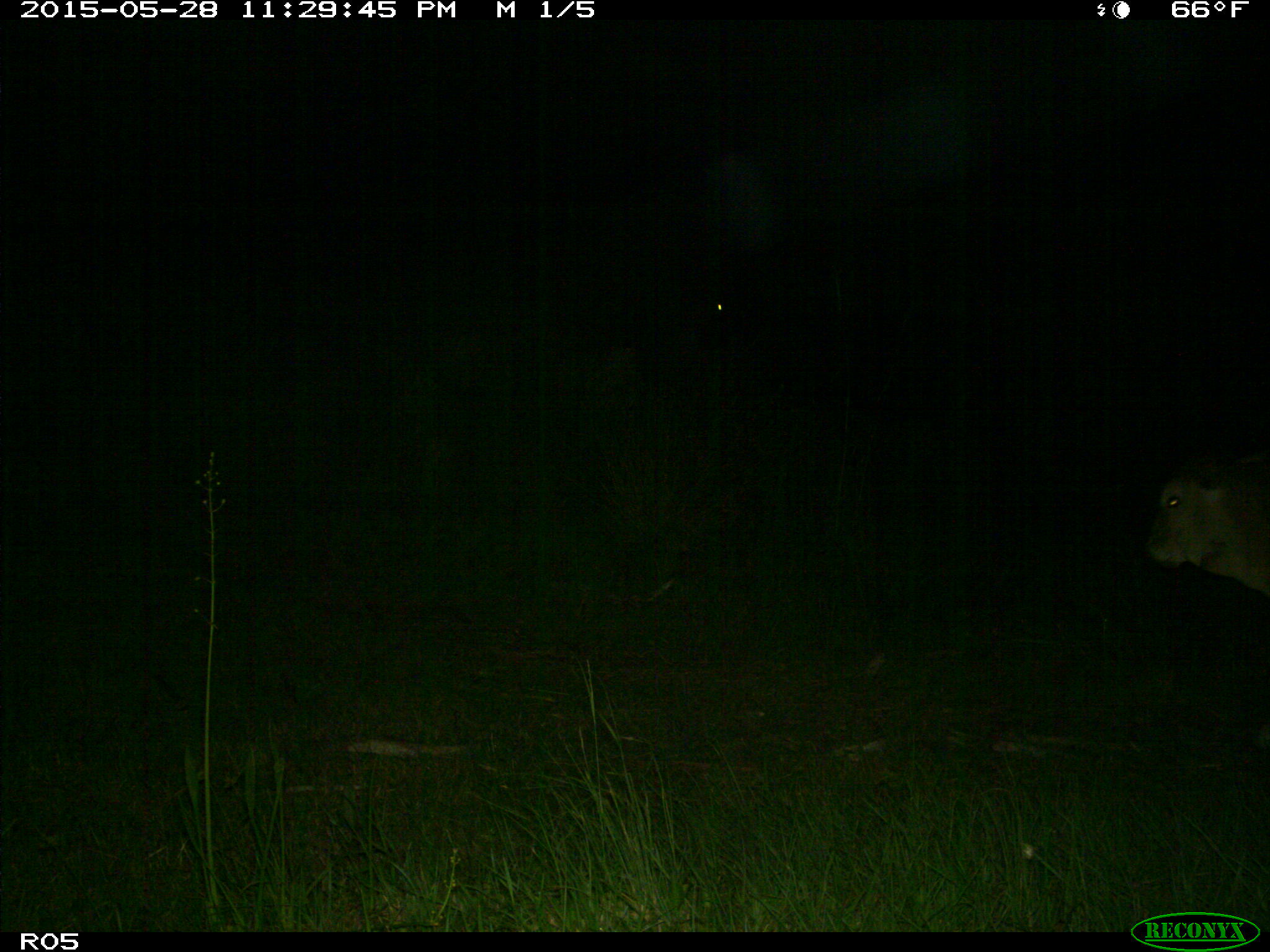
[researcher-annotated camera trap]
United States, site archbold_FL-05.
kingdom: Animalia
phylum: Chordata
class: Mammalia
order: Artiodactyla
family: Bovidae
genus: Bos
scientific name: Bos taurus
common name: domestic cow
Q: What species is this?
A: Bos taurus (domestic cow).